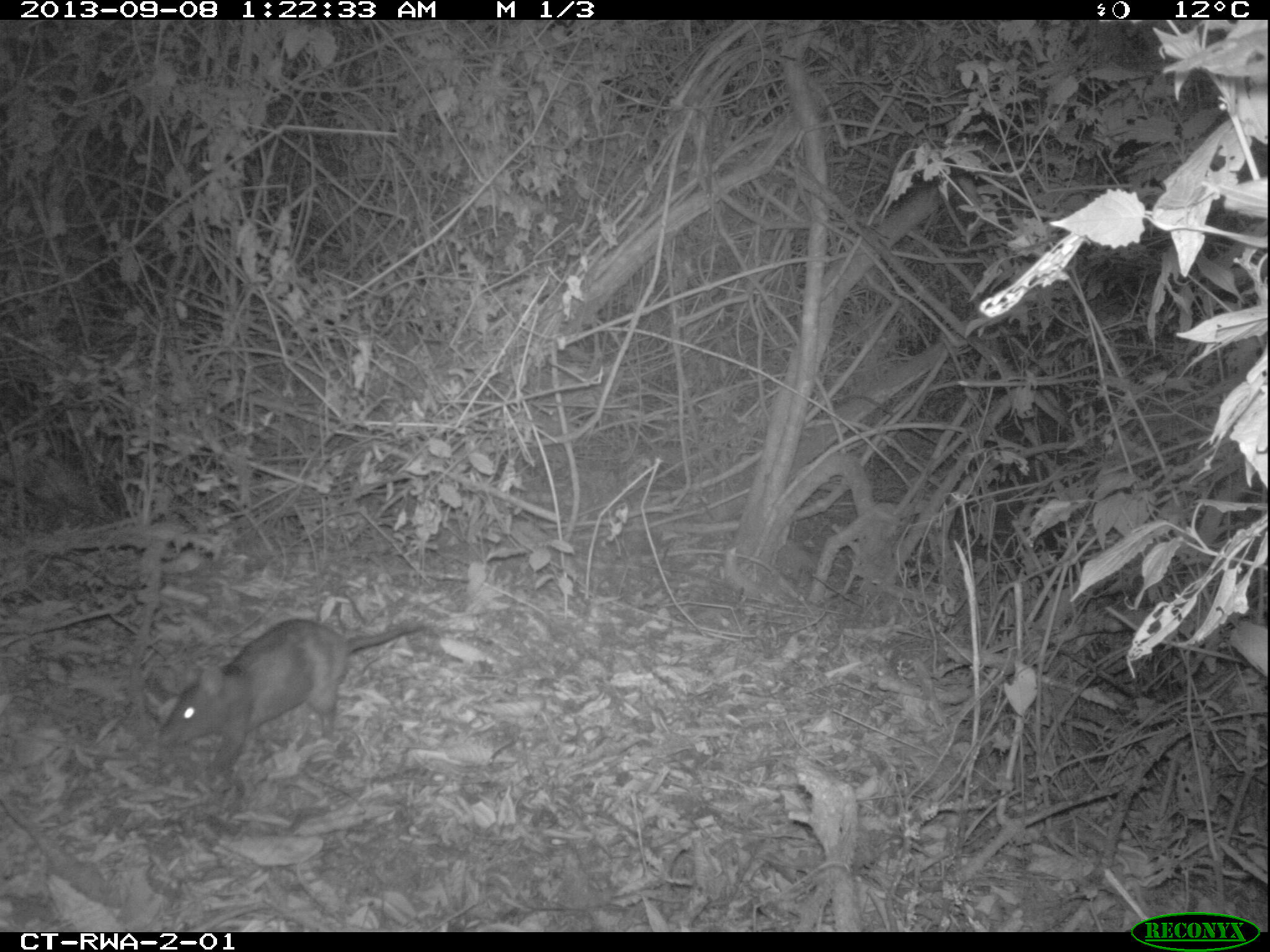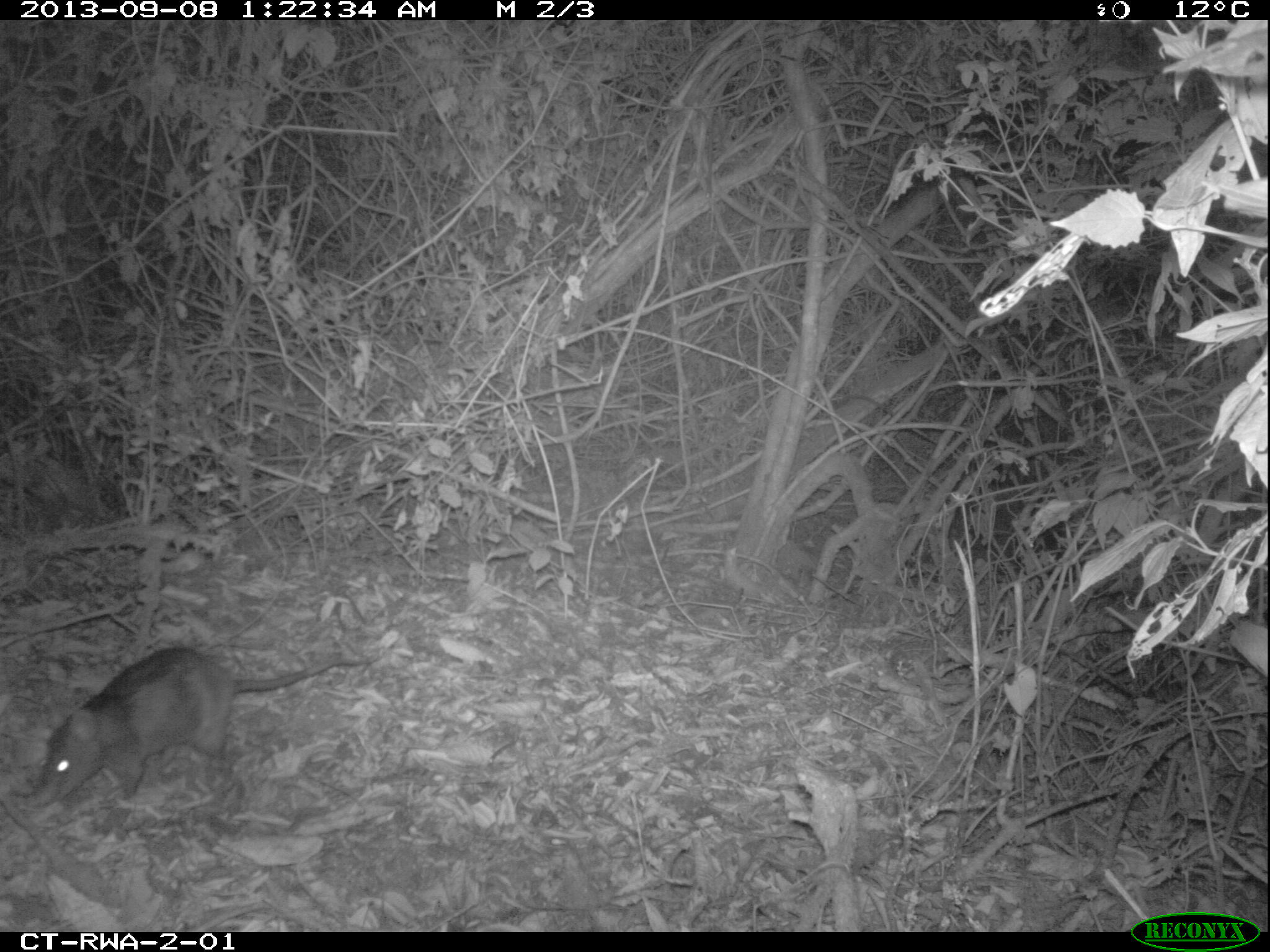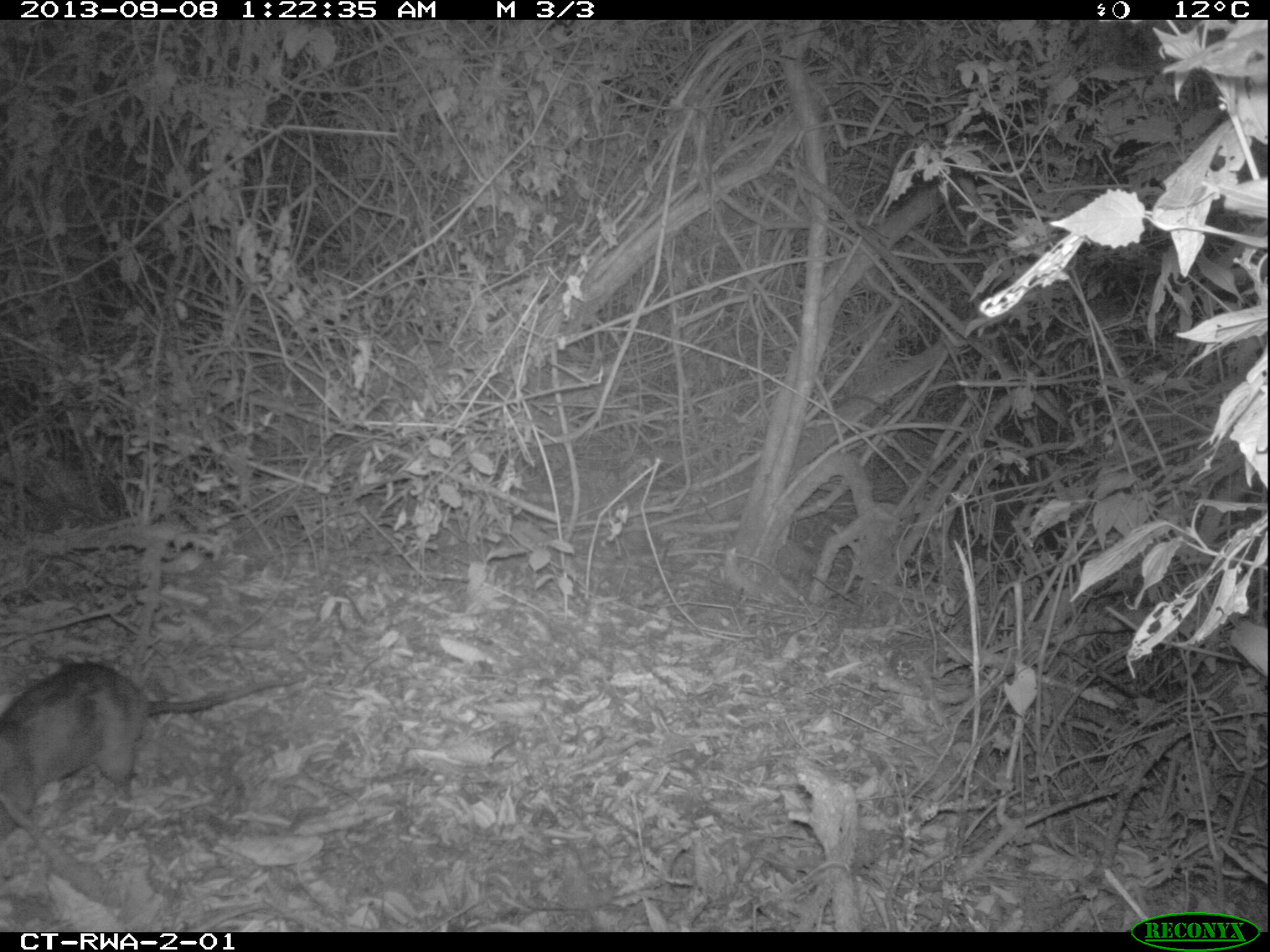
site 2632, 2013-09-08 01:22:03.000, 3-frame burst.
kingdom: Animalia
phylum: Chordata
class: Mammalia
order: Rodentia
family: Nesomyidae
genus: Cricetomys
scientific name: Cricetomys gambianus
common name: african giant pouched rat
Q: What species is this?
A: Cricetomys gambianus (african giant pouched rat).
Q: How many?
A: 1.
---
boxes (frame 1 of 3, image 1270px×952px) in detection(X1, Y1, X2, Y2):
cricetomys gambianus: detection(150, 607, 430, 772)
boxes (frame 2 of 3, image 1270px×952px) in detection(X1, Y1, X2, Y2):
cricetomys gambianus: detection(30, 639, 395, 805)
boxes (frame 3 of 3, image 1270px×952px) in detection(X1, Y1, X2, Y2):
cricetomys gambianus: detection(0, 655, 308, 828)